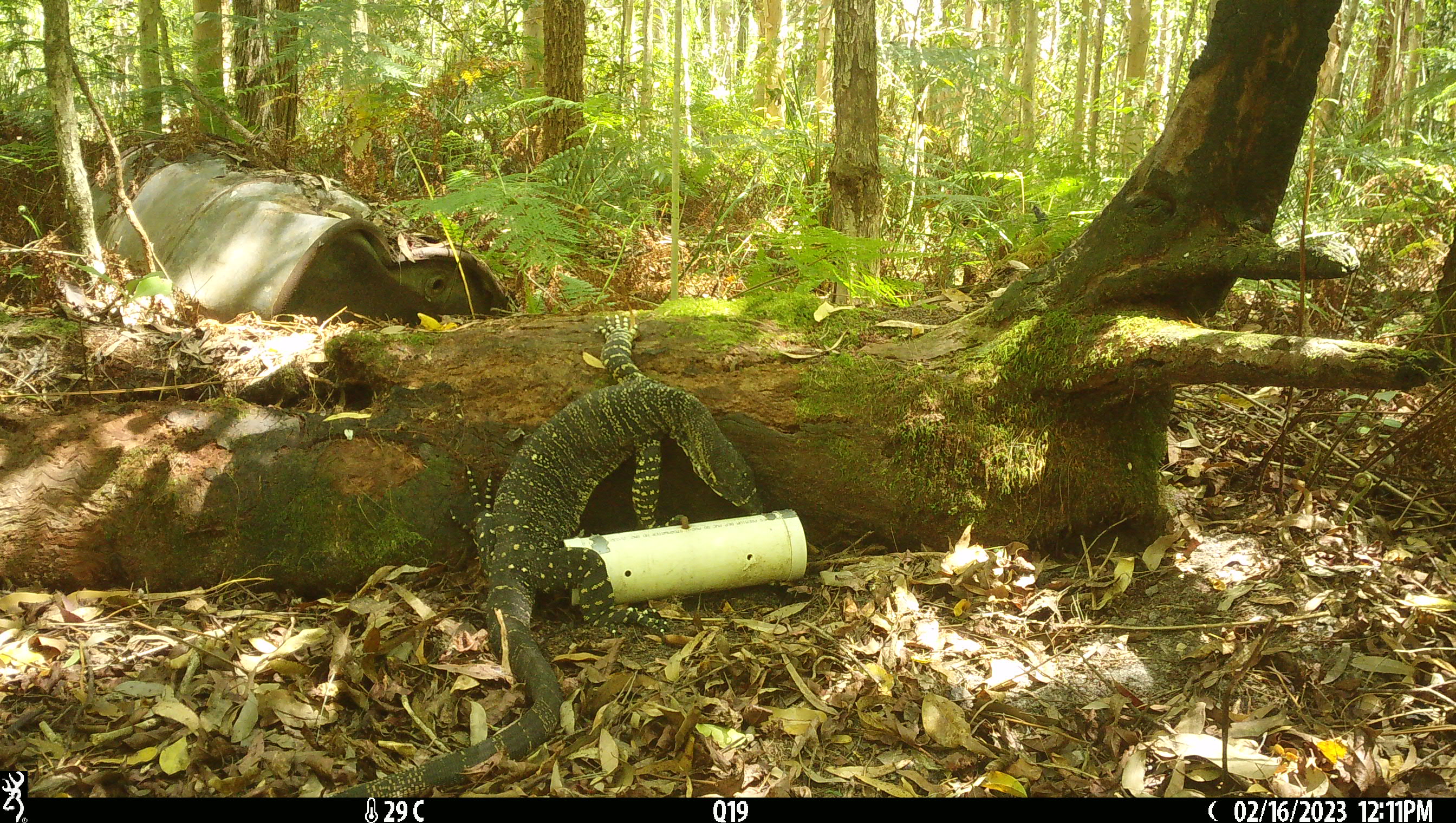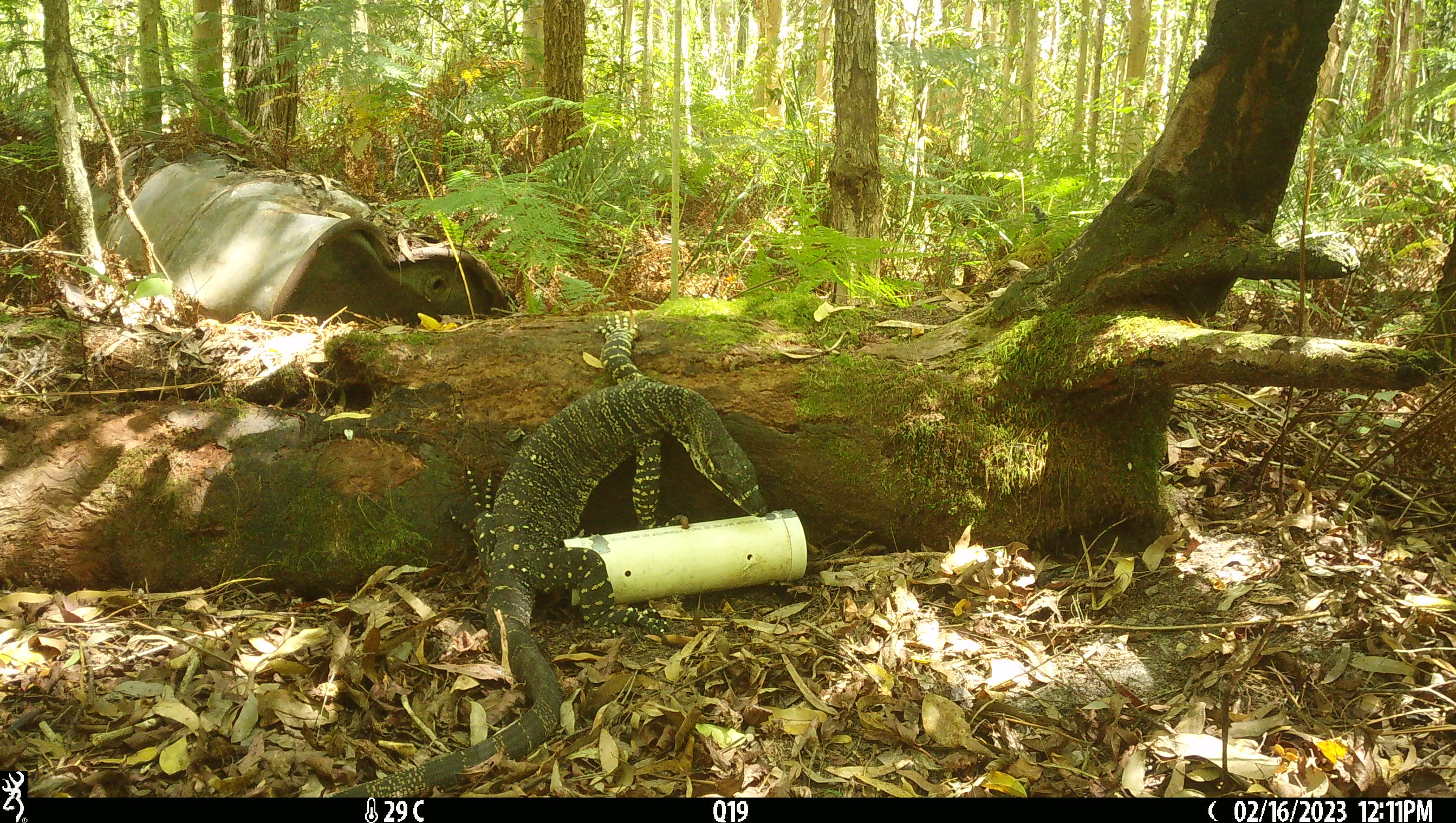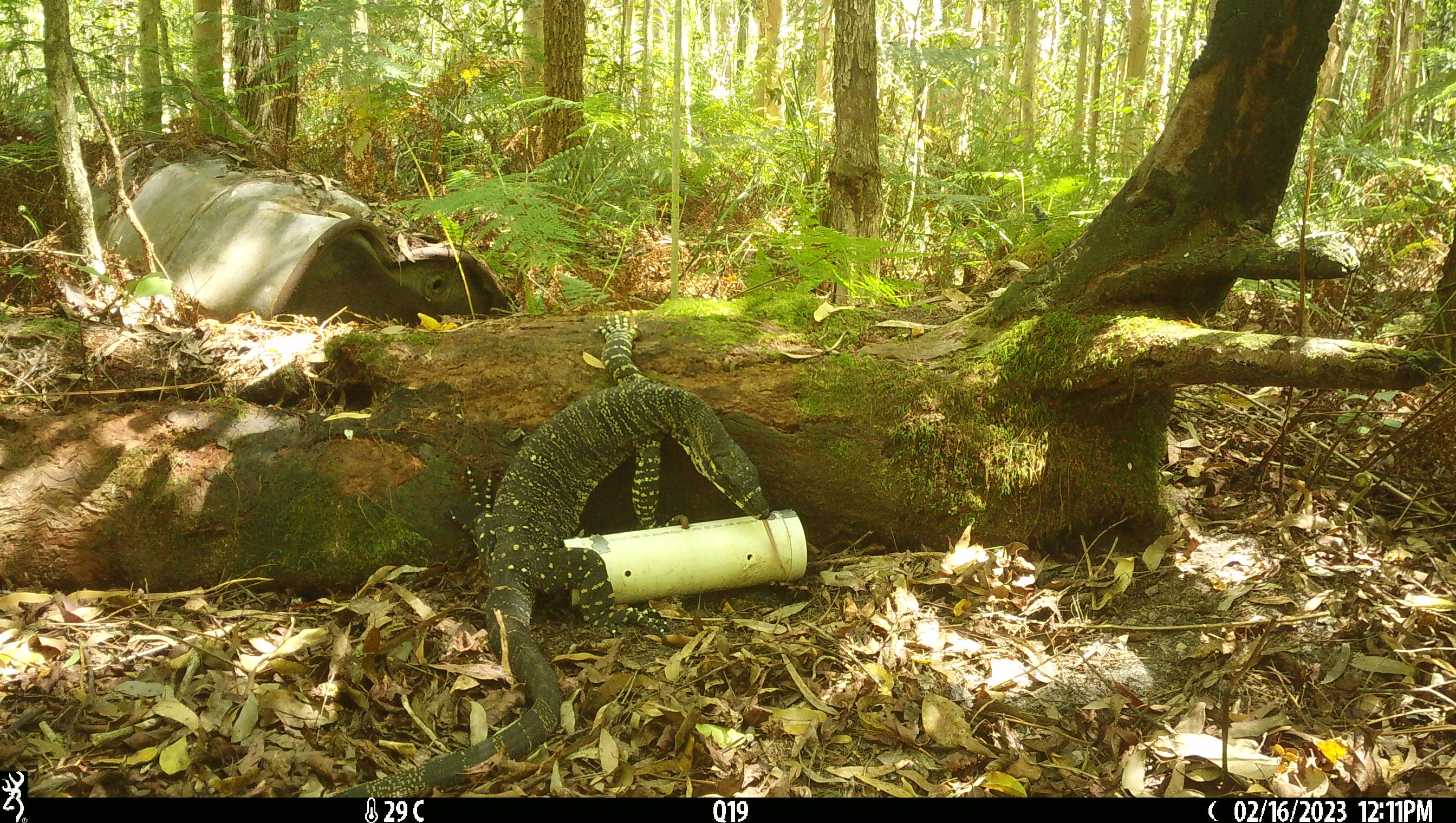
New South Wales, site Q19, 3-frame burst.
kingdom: Animalia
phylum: Chordata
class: Reptilia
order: Squamata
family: Varanidae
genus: Varanus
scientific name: Varanus varius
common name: lace monitor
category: goanna